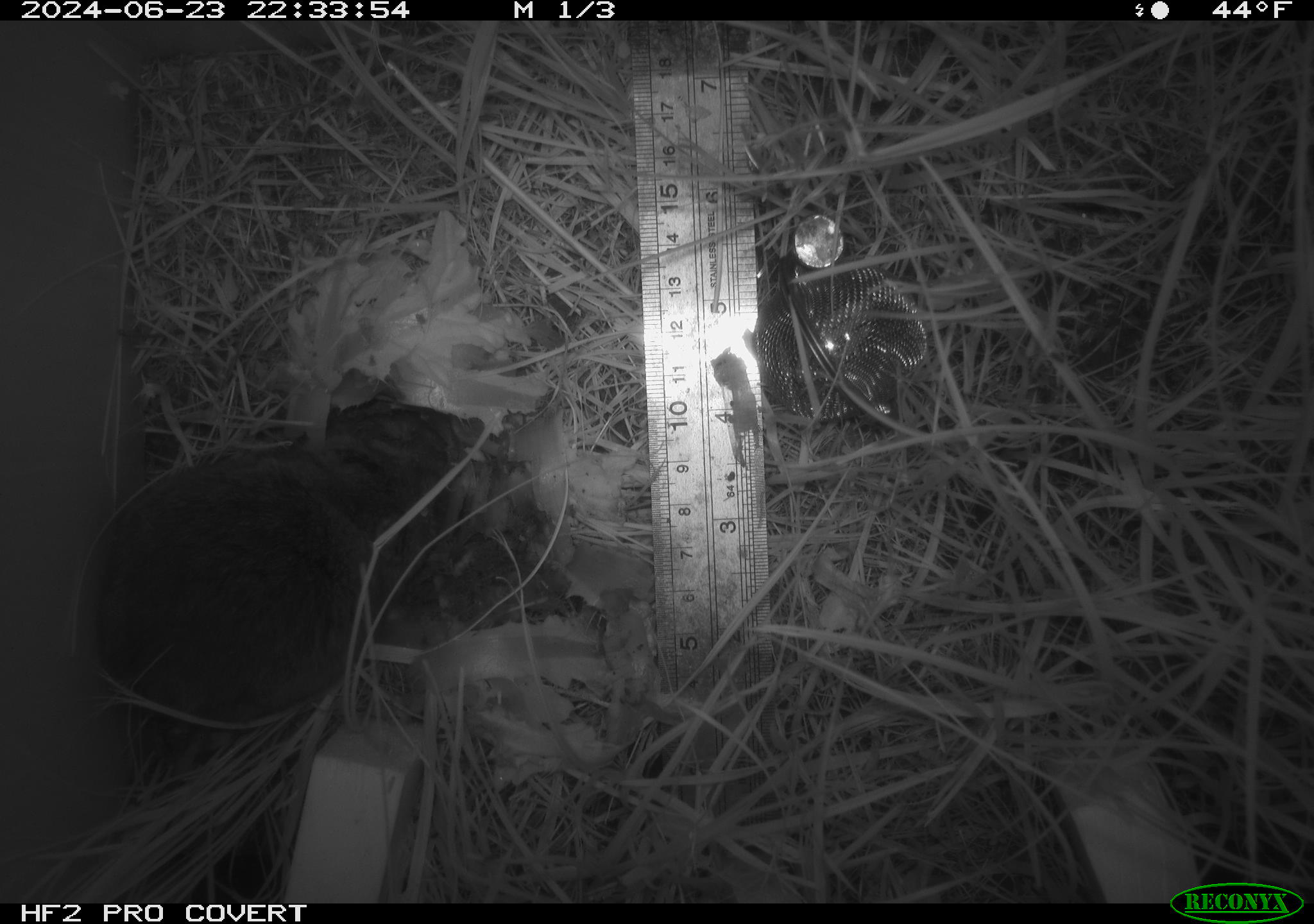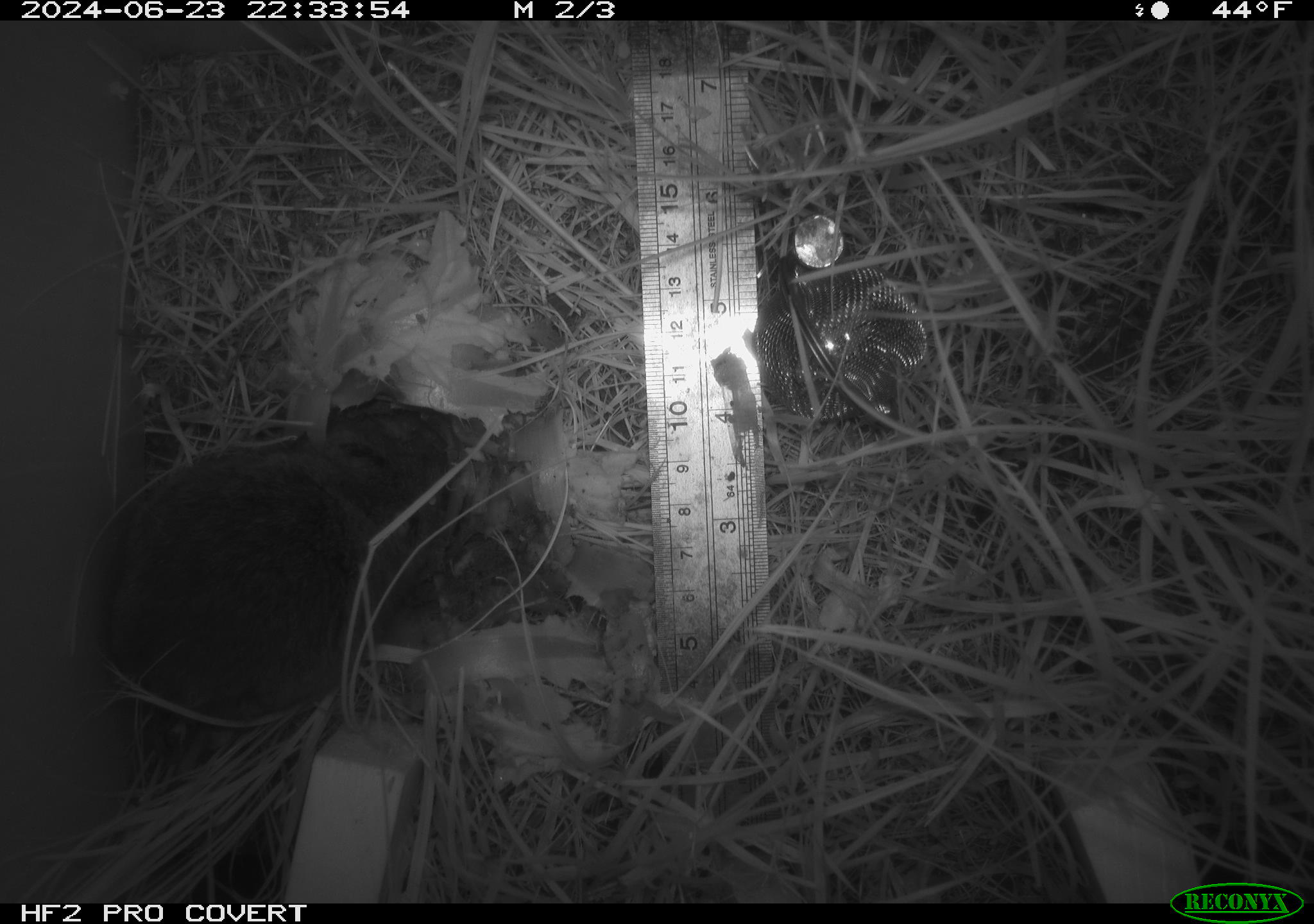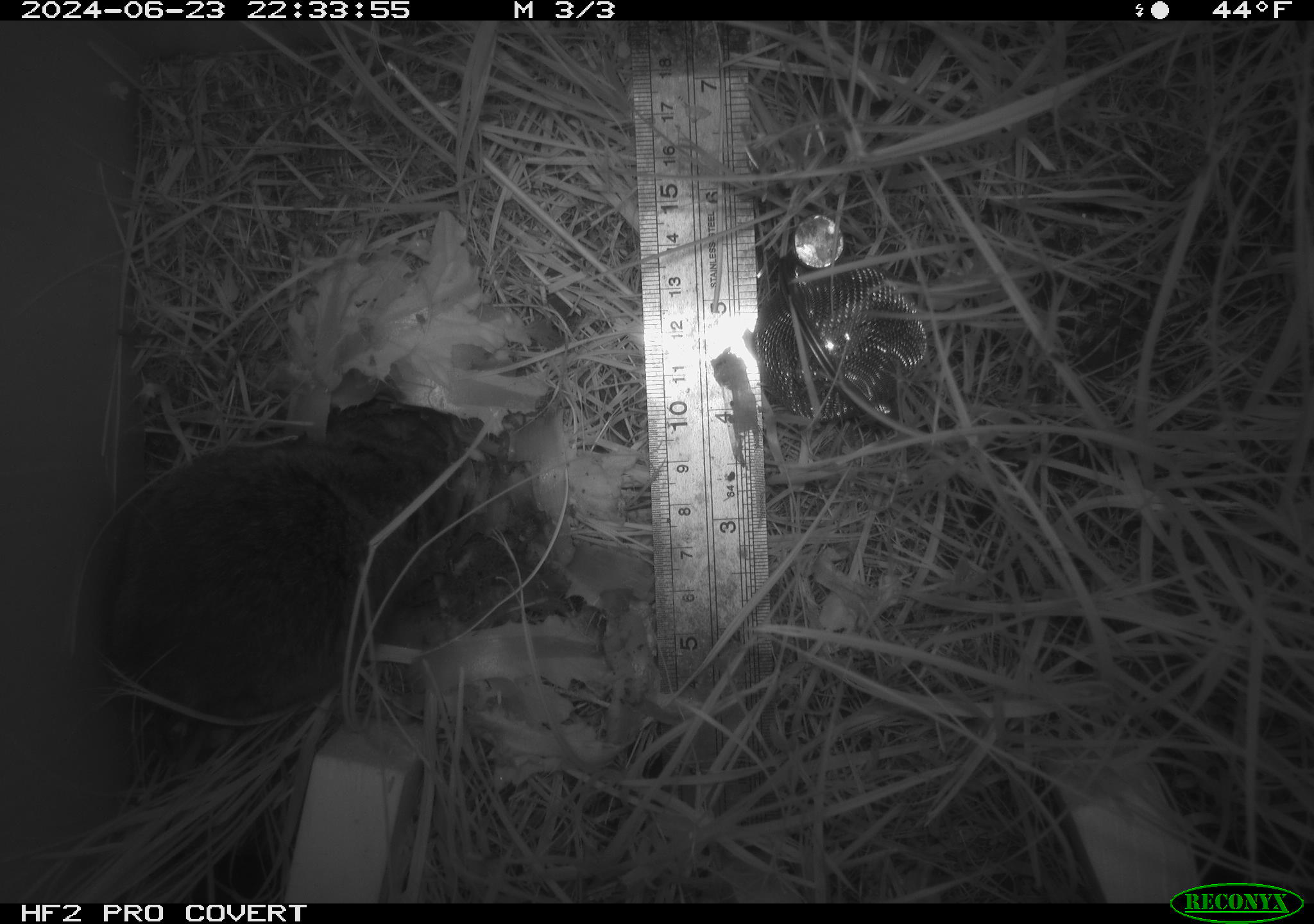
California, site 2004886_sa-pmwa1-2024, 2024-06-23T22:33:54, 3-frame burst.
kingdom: Animalia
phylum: Chordata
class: Mammalia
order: Rodentia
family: Cricetidae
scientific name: Arvicolinae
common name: voles, lemmings, and muskrats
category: arvicolinae subfamily